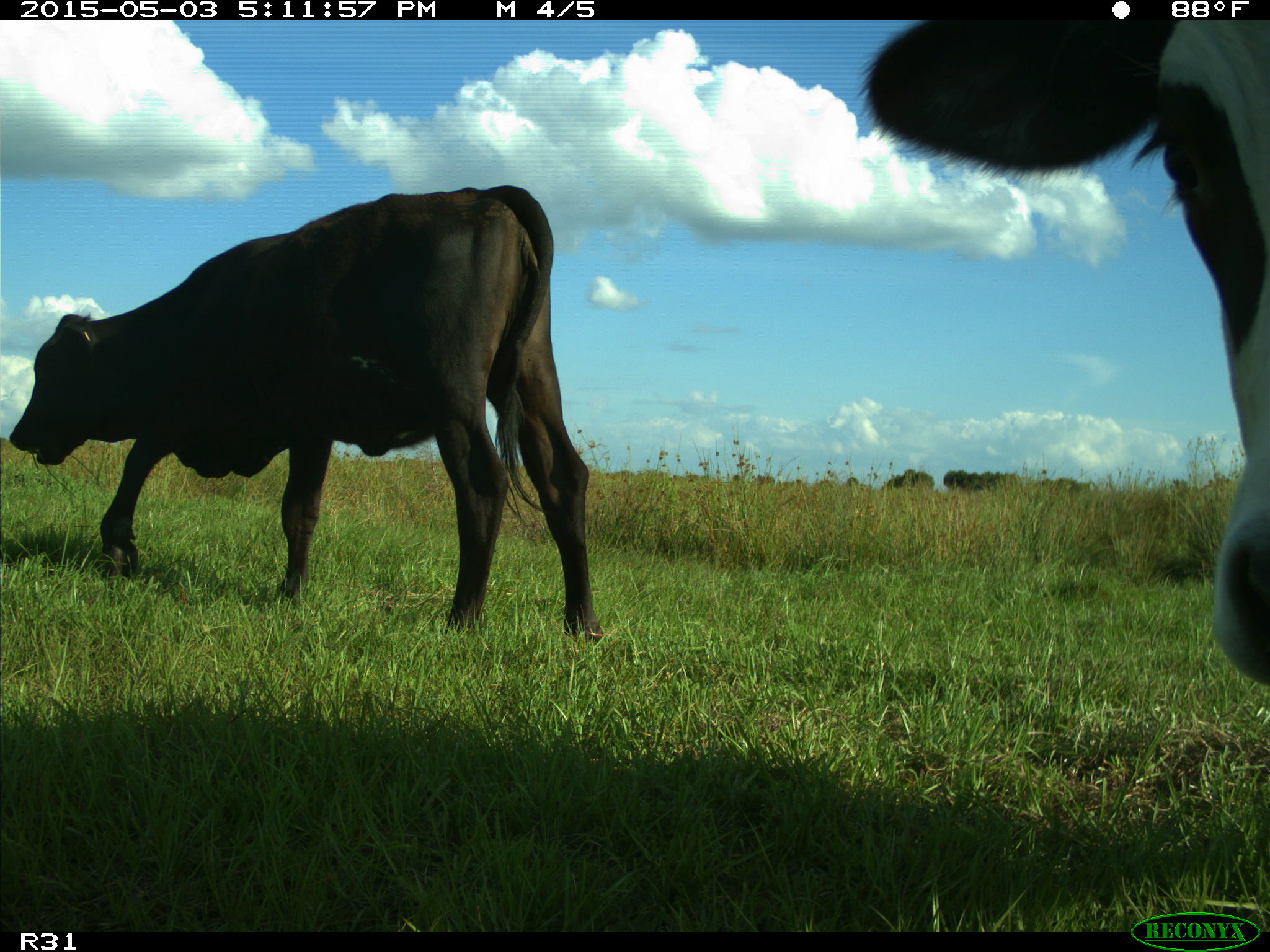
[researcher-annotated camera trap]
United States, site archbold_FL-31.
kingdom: Animalia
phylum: Chordata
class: Mammalia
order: Artiodactyla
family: Bovidae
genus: Bos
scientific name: Bos taurus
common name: domestic cow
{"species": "Bos taurus (domestic cow)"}